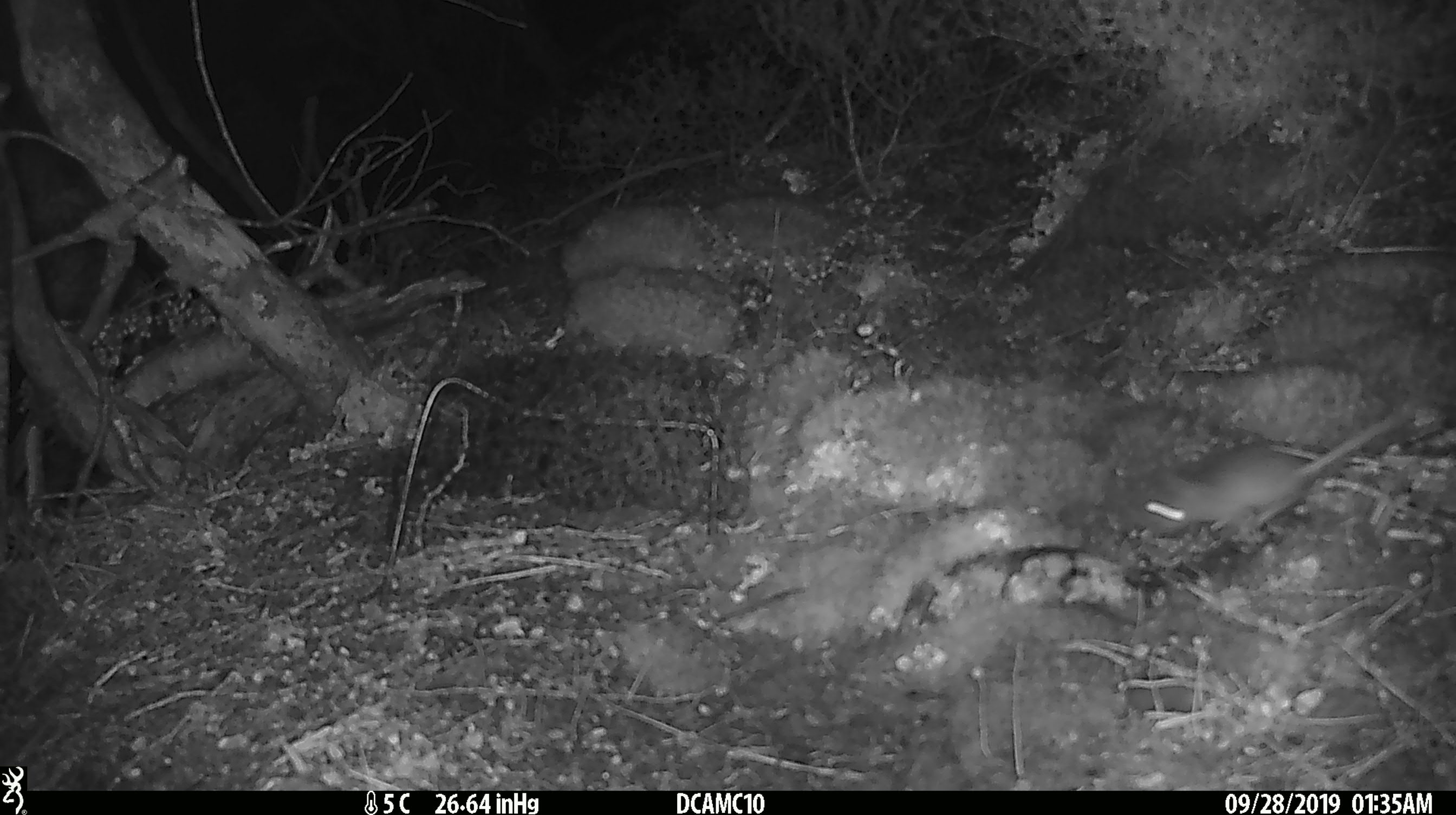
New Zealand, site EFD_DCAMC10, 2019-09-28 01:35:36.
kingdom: Animalia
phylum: Chordata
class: Mammalia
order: Rodentia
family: Muridae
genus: Mus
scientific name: Mus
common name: mouse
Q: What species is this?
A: Mouse (Mus).